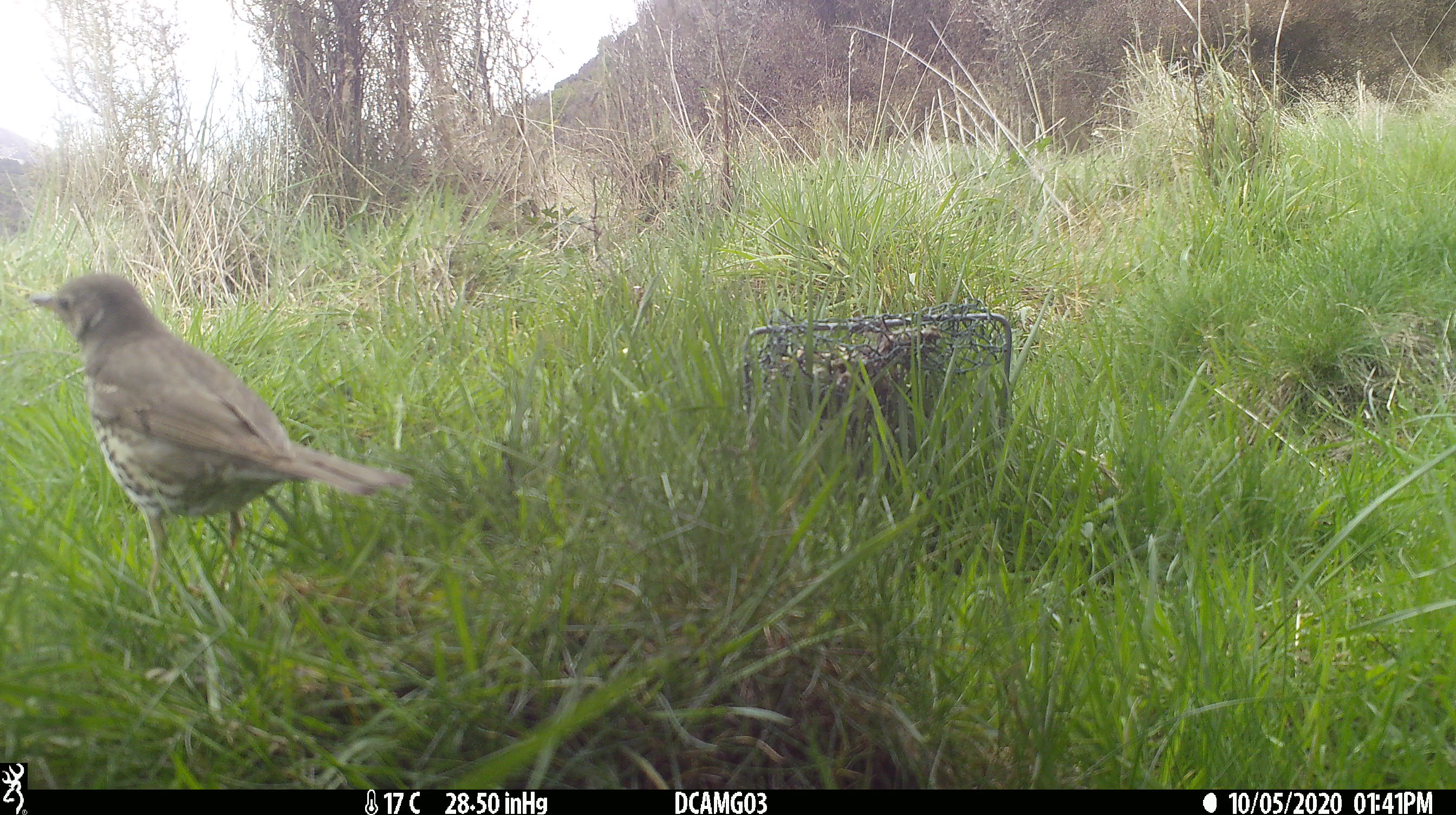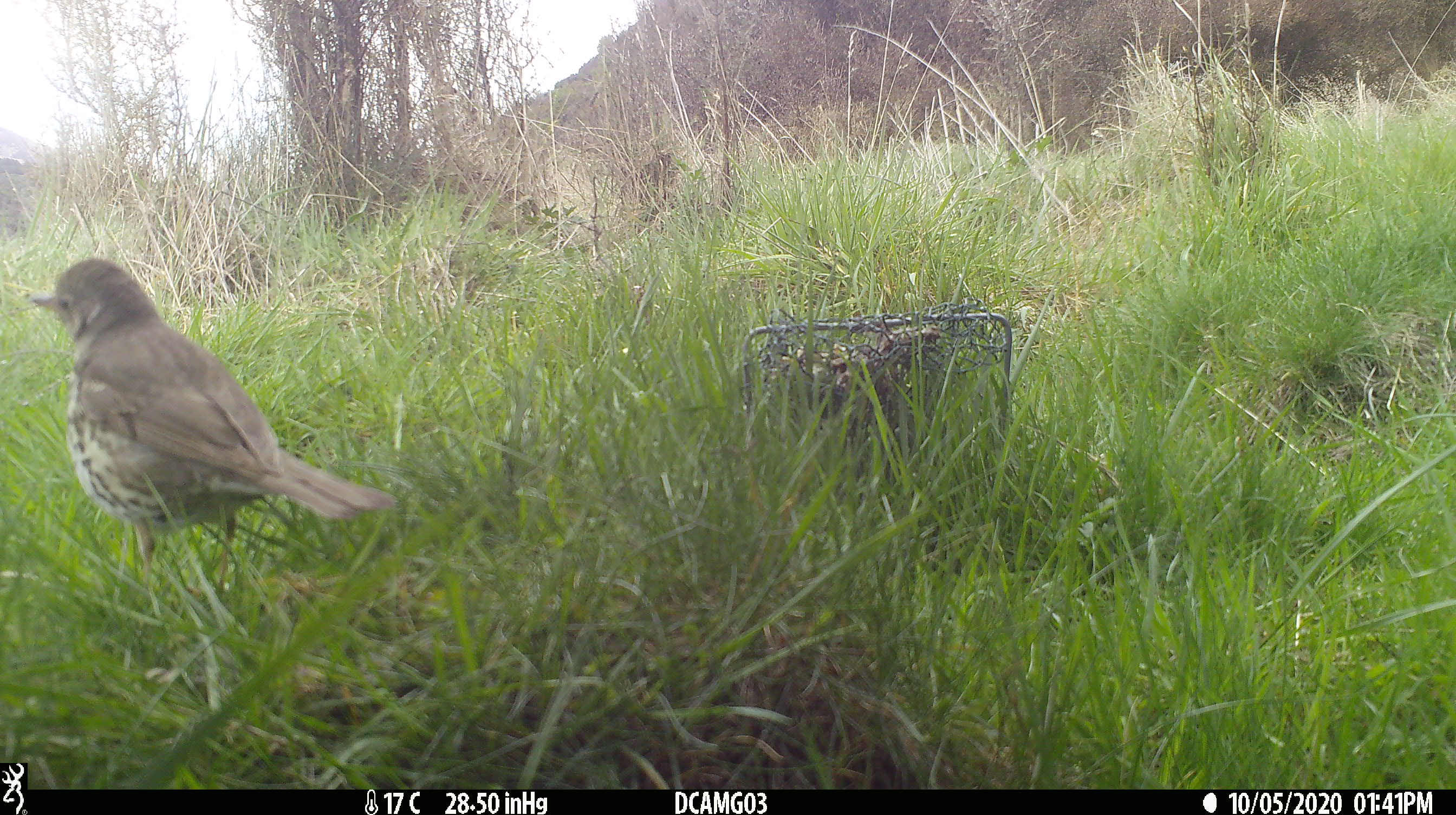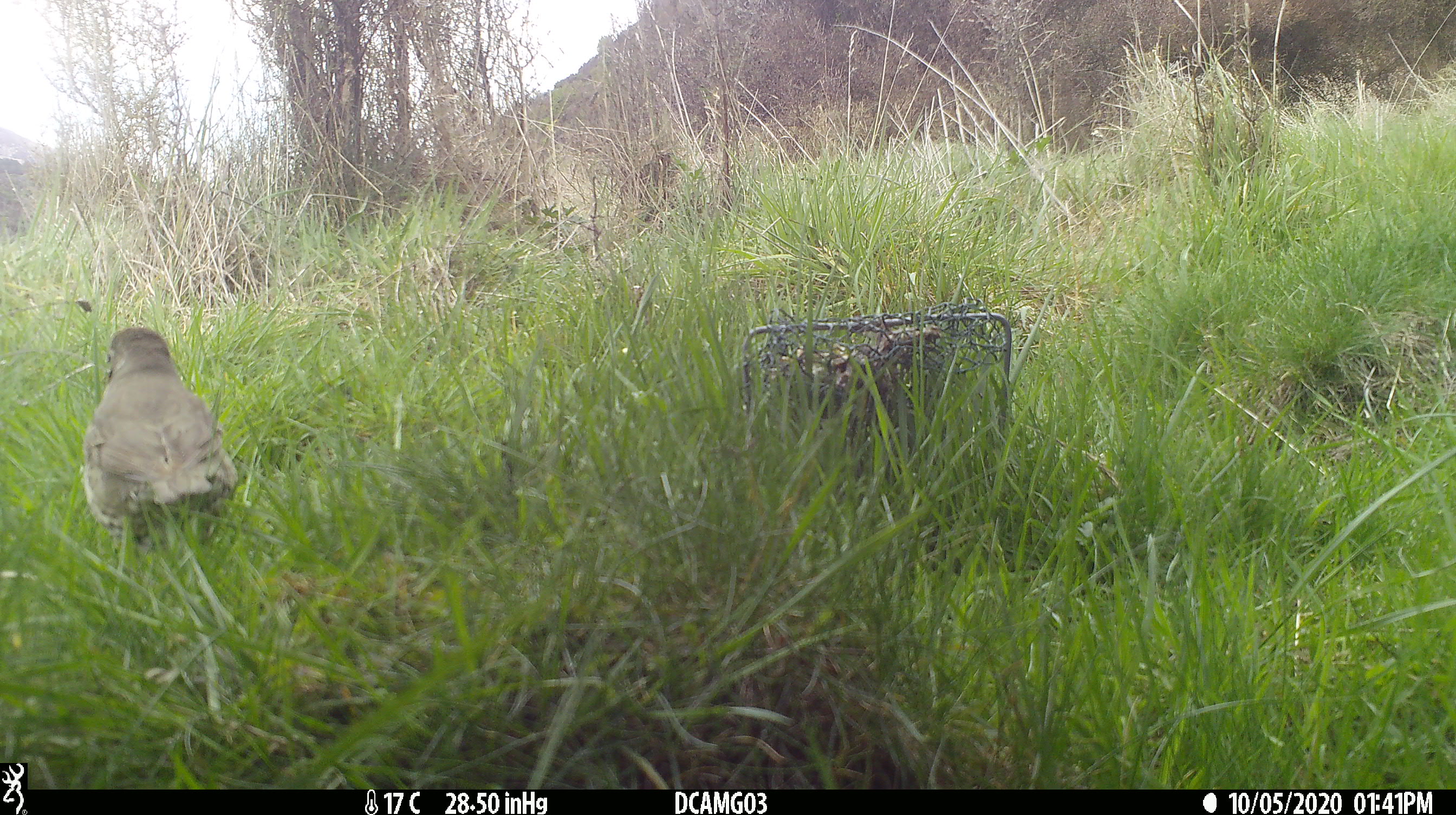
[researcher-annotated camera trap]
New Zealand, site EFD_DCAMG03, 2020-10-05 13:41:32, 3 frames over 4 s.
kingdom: Animalia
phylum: Chordata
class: Aves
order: Passeriformes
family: Turdidae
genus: Turdus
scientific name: Turdus philomelos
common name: song thrush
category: thrush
Thrush (song thrush) (Turdus philomelos).